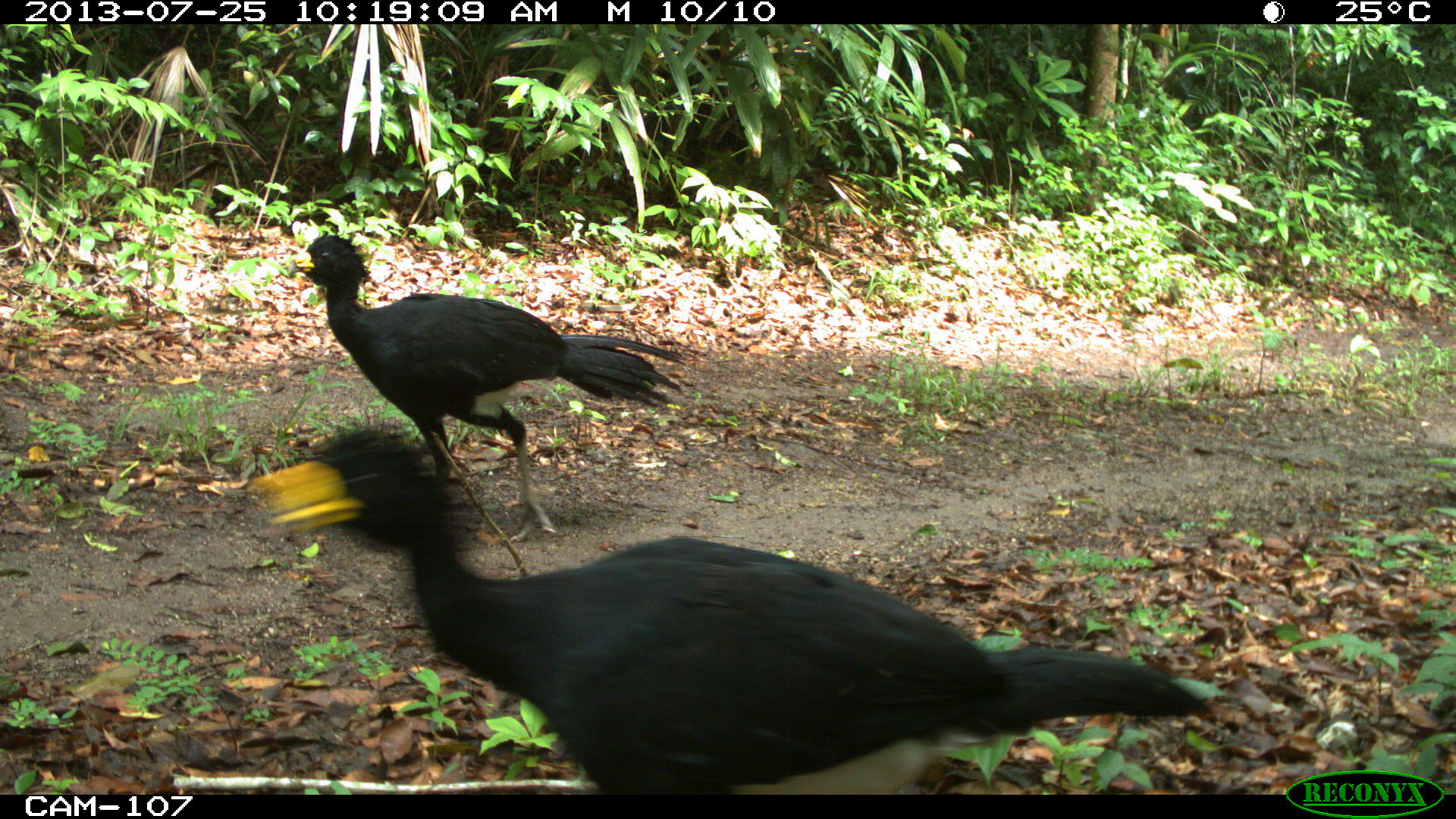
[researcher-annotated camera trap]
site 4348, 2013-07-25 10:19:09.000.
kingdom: Animalia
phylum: Chordata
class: Aves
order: Galliformes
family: Cracidae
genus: Crax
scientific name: Crax rubra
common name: great curassow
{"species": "Crax rubra (great curassow)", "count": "2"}